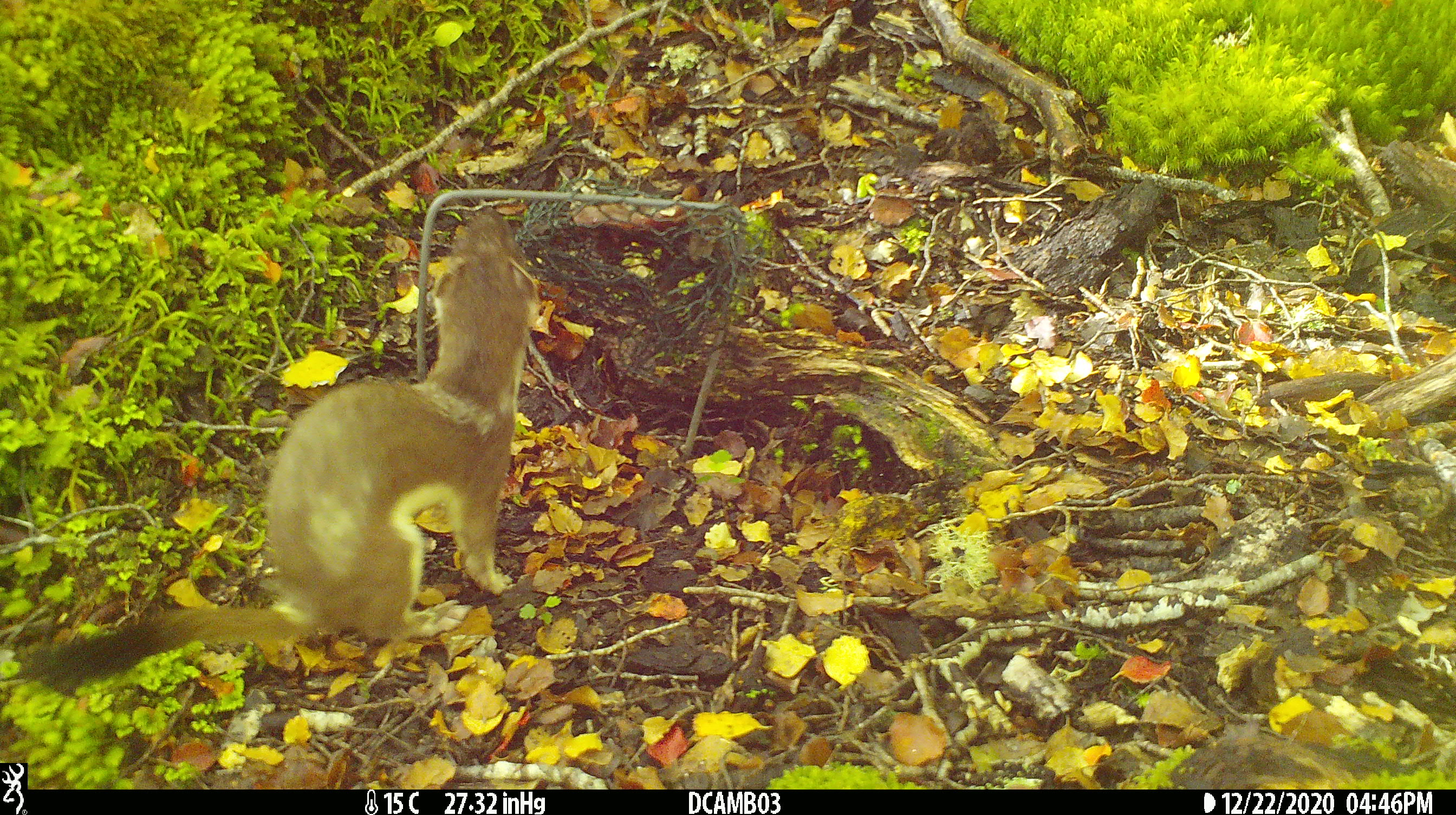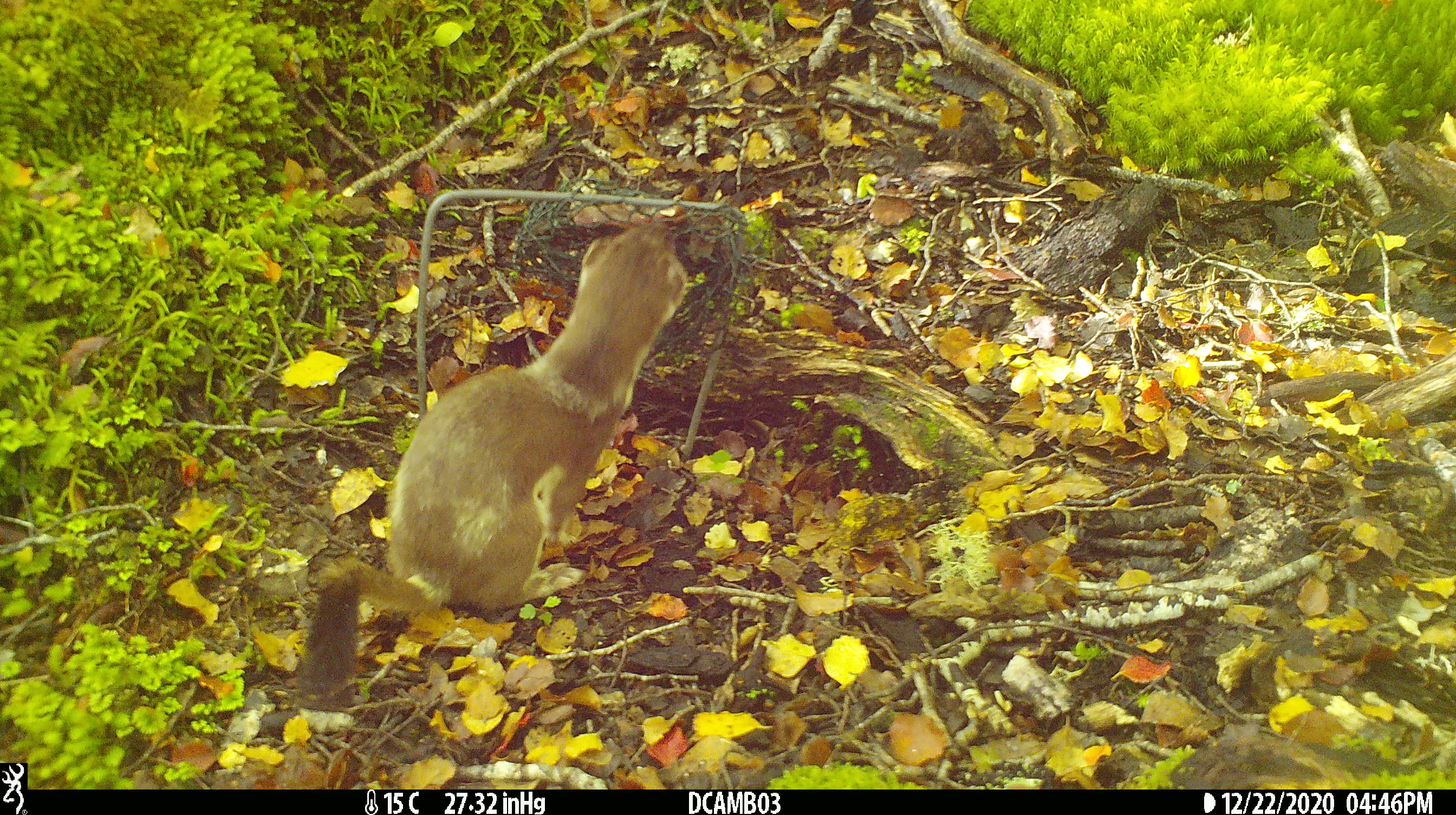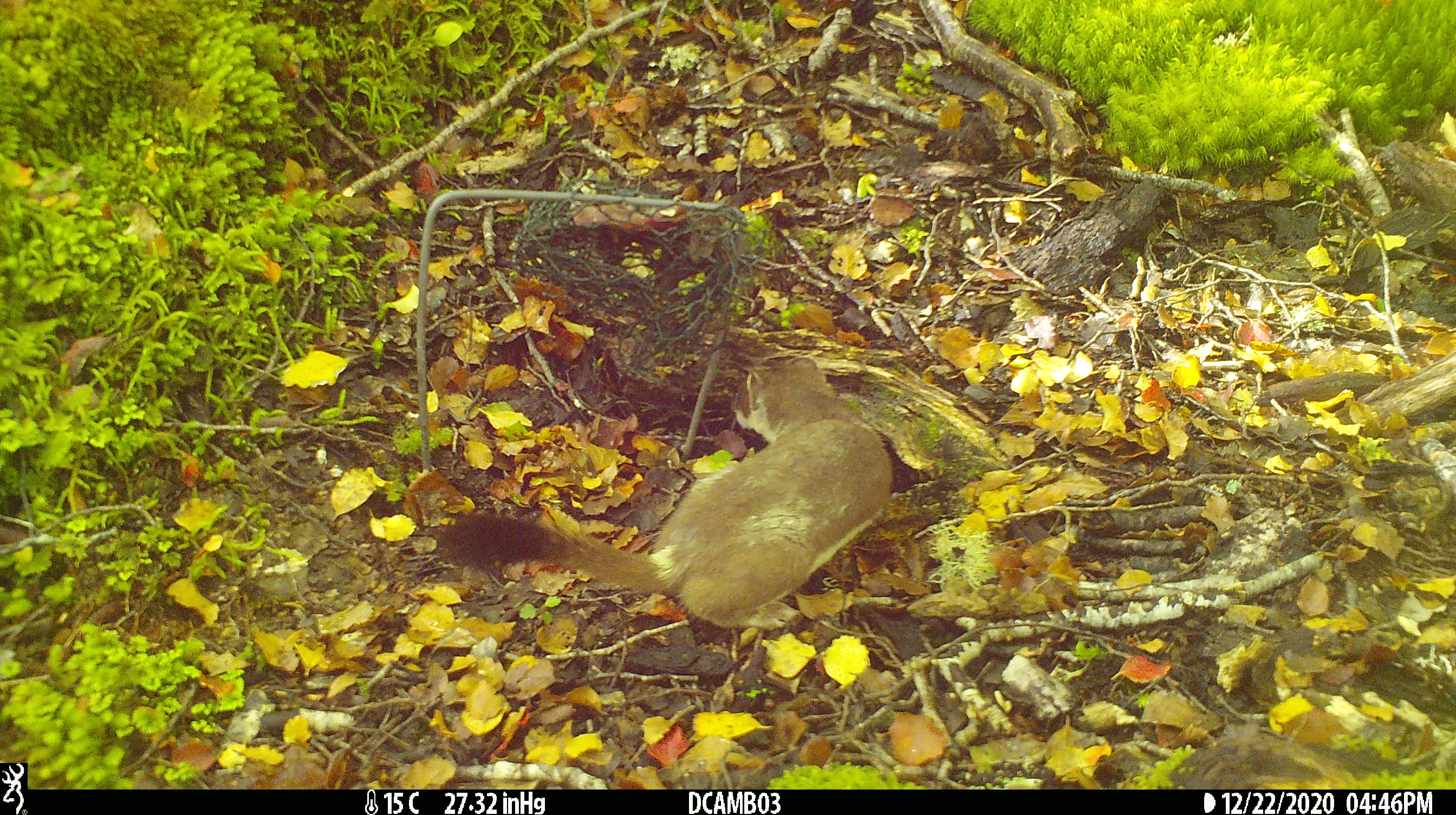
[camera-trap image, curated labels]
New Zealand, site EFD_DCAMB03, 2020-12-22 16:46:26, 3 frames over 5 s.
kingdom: Animalia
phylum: Chordata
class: Mammalia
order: Carnivora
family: Mustelidae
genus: Mustela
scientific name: Mustela erminea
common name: stoat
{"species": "stoat (Mustela erminea)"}